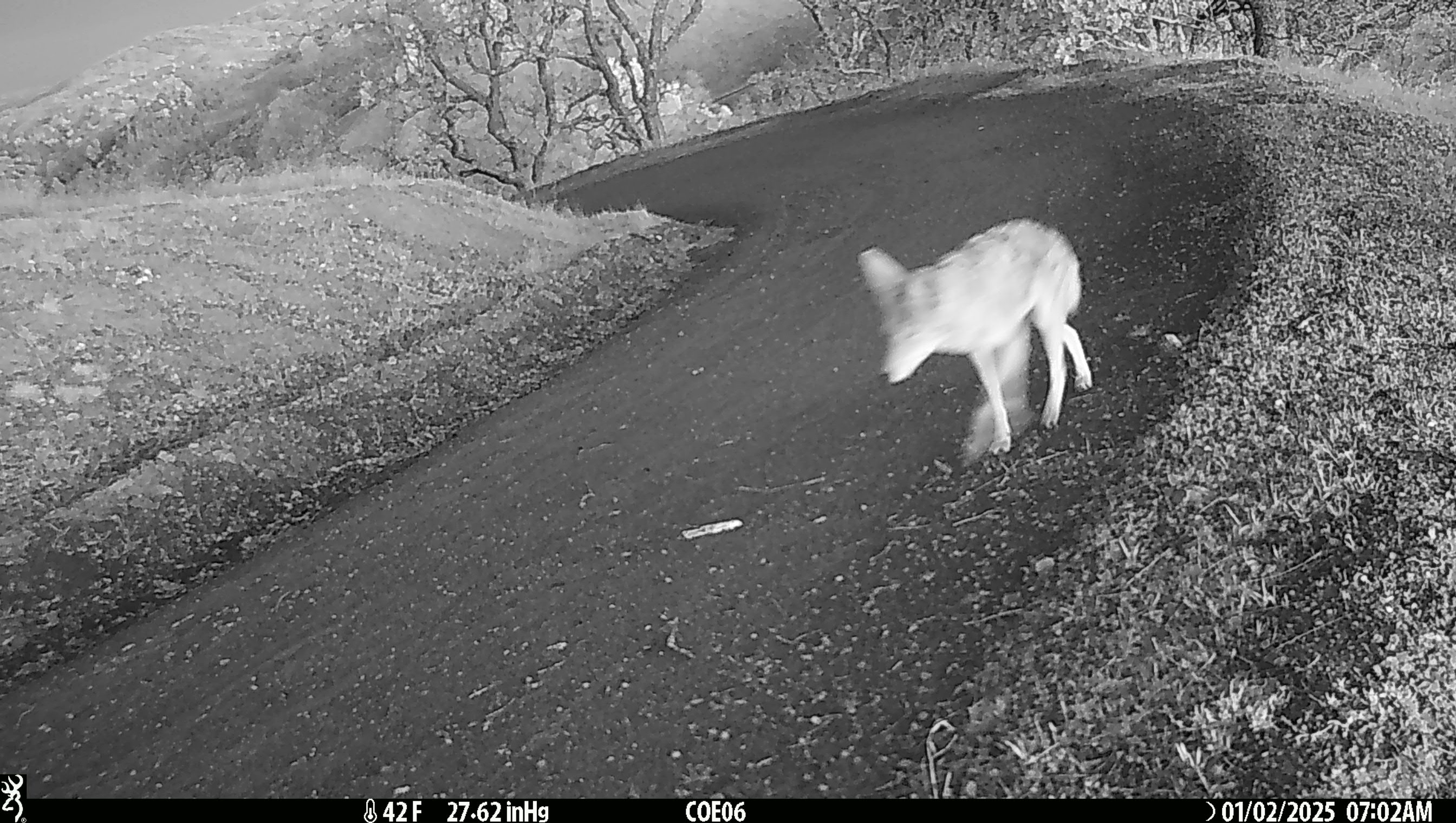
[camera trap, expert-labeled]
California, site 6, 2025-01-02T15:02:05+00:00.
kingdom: Animalia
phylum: Chordata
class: Mammalia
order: Carnivora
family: Canidae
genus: Canis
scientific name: Canis latrans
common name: coyote